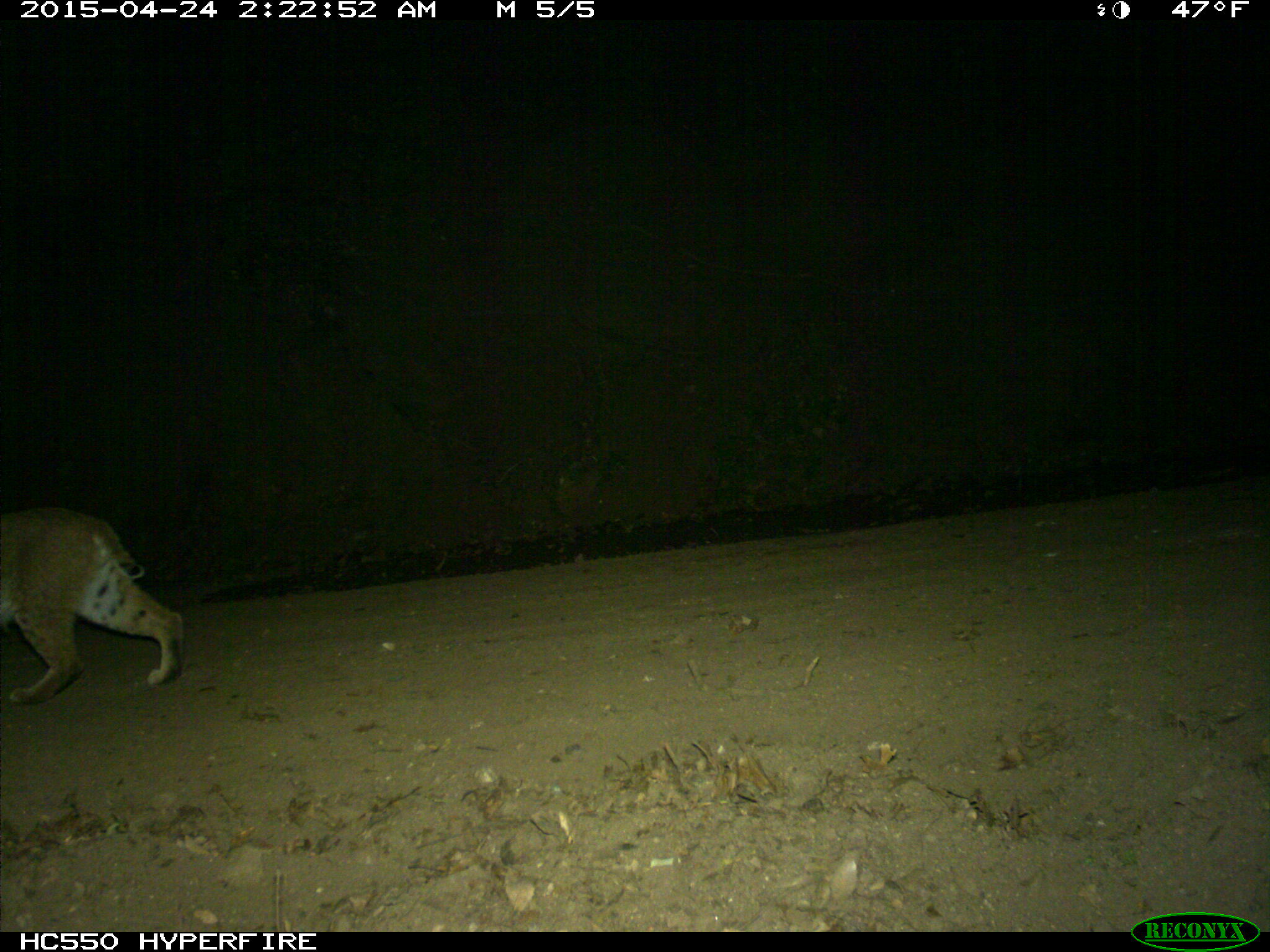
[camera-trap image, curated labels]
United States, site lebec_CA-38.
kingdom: Animalia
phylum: Chordata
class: Mammalia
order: Carnivora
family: Felidae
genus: Lynx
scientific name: Lynx rufus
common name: bobcat